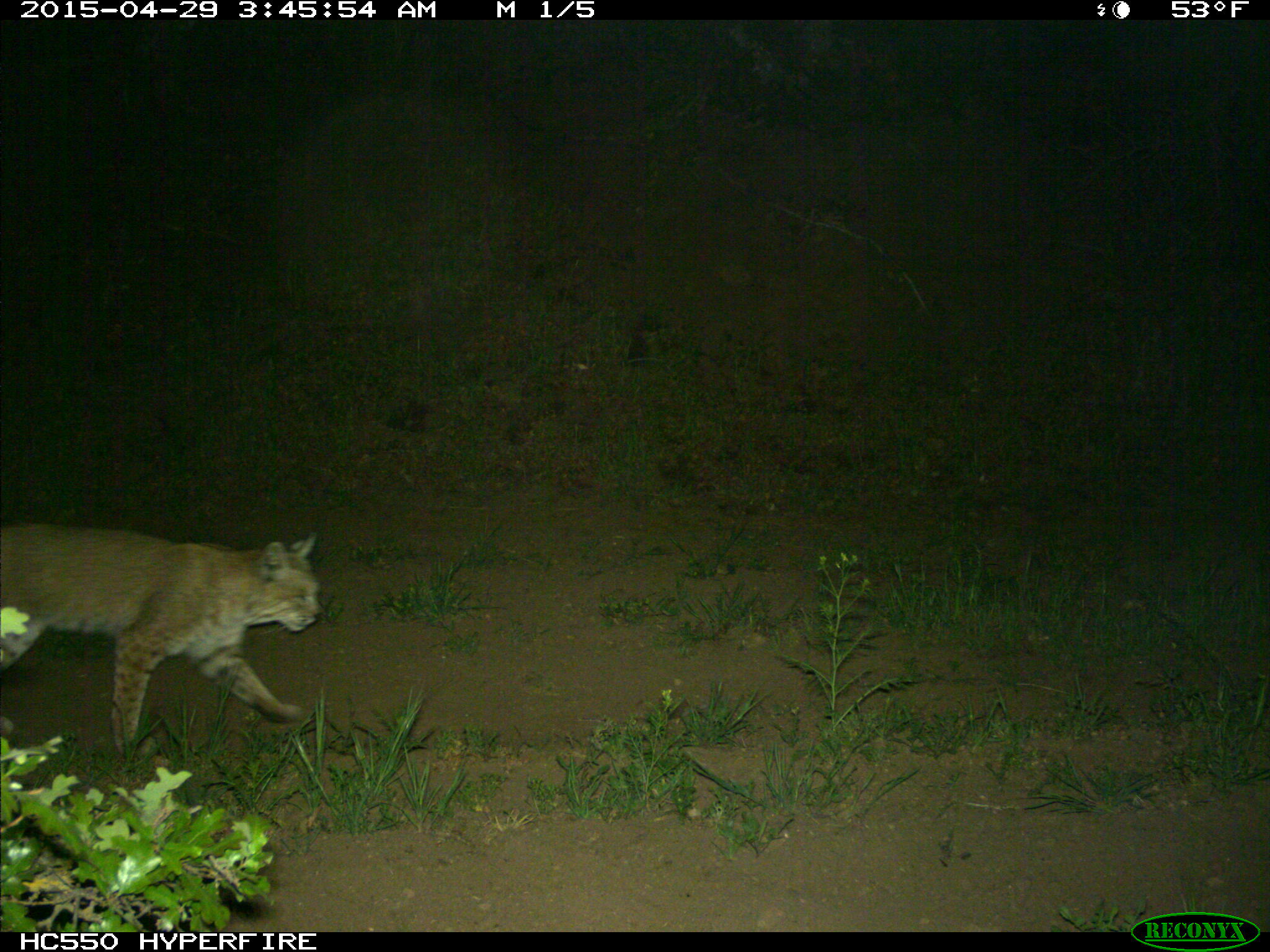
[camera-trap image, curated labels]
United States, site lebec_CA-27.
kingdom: Animalia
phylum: Chordata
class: Mammalia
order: Carnivora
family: Felidae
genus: Lynx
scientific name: Lynx rufus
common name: bobcat